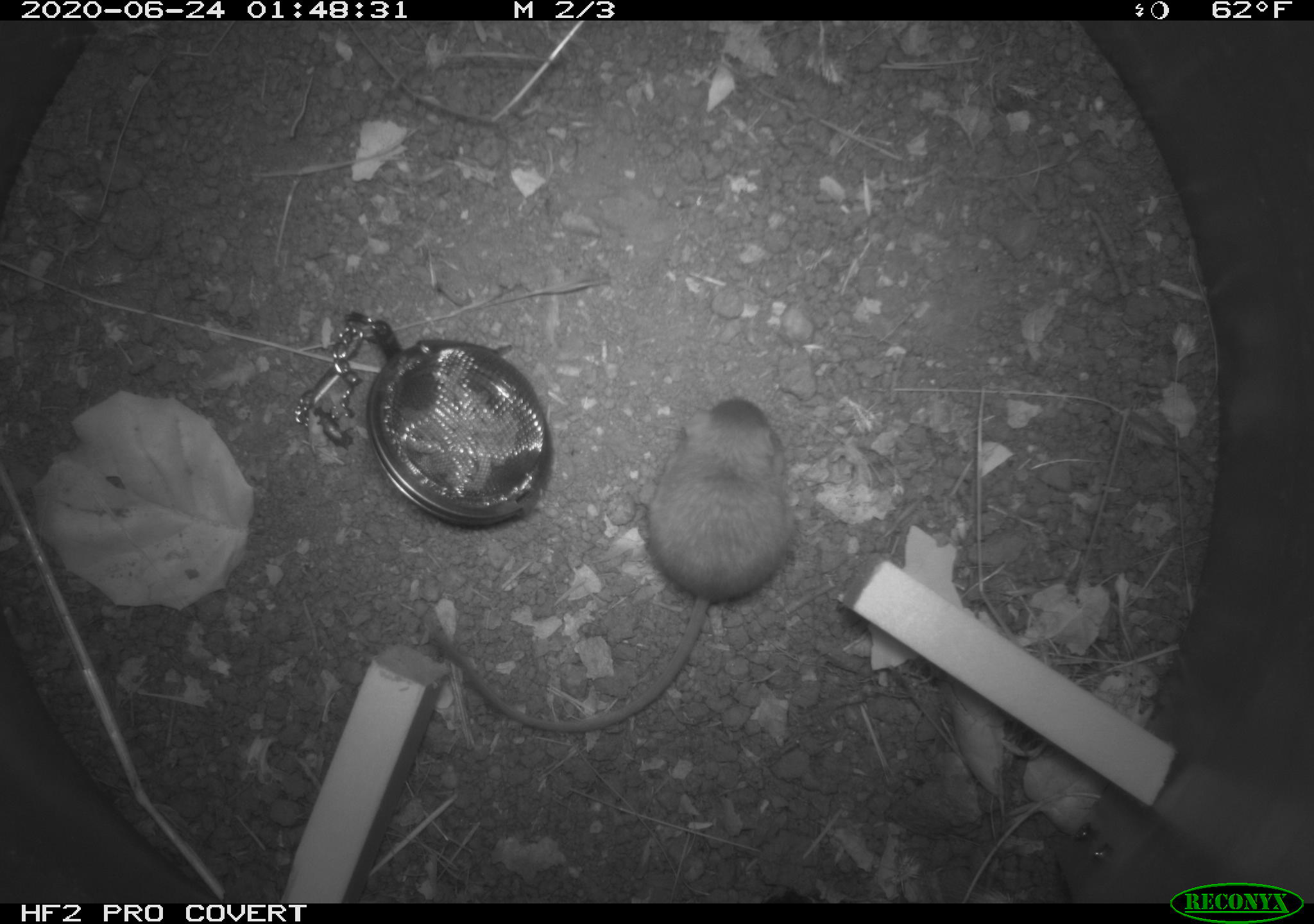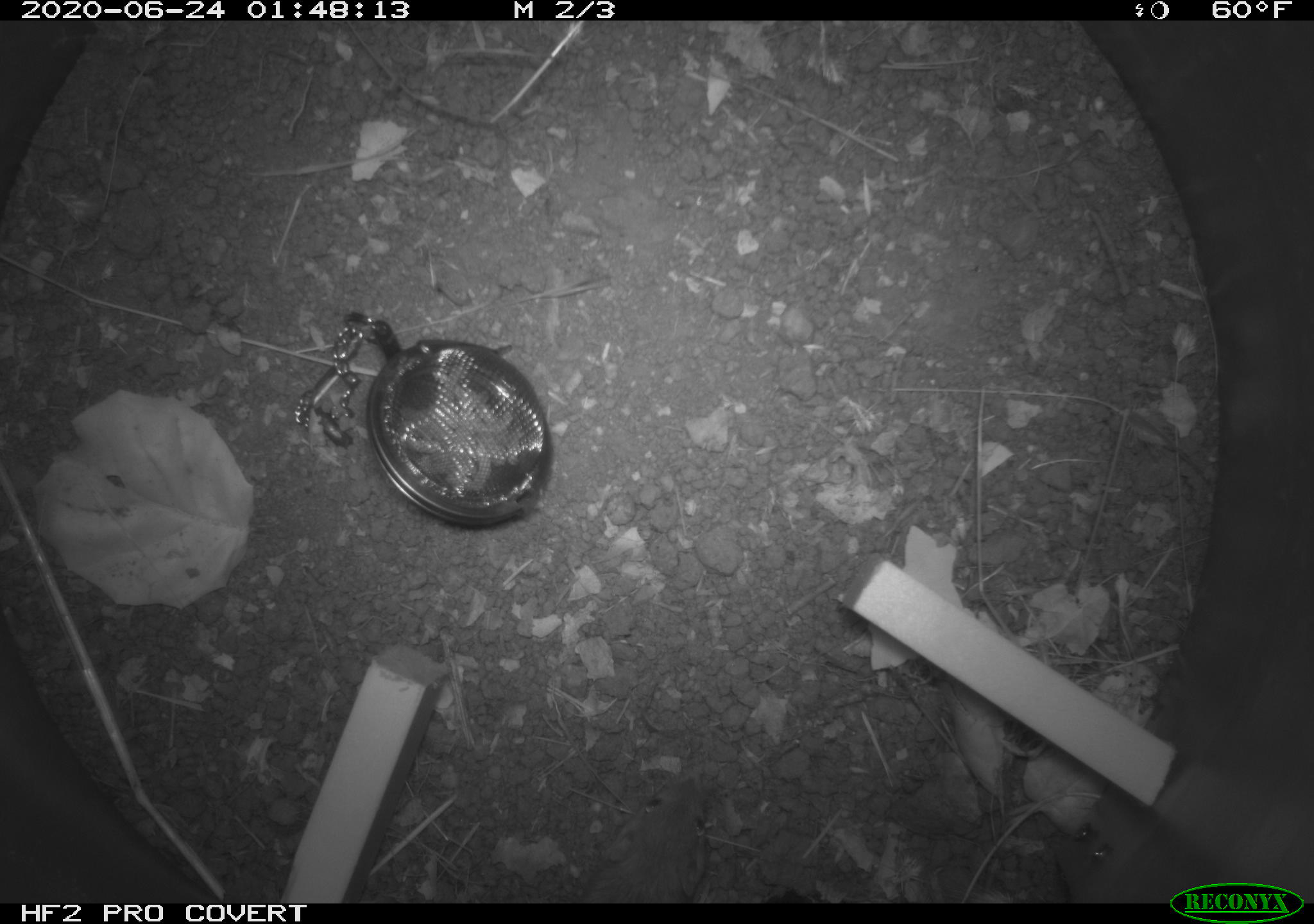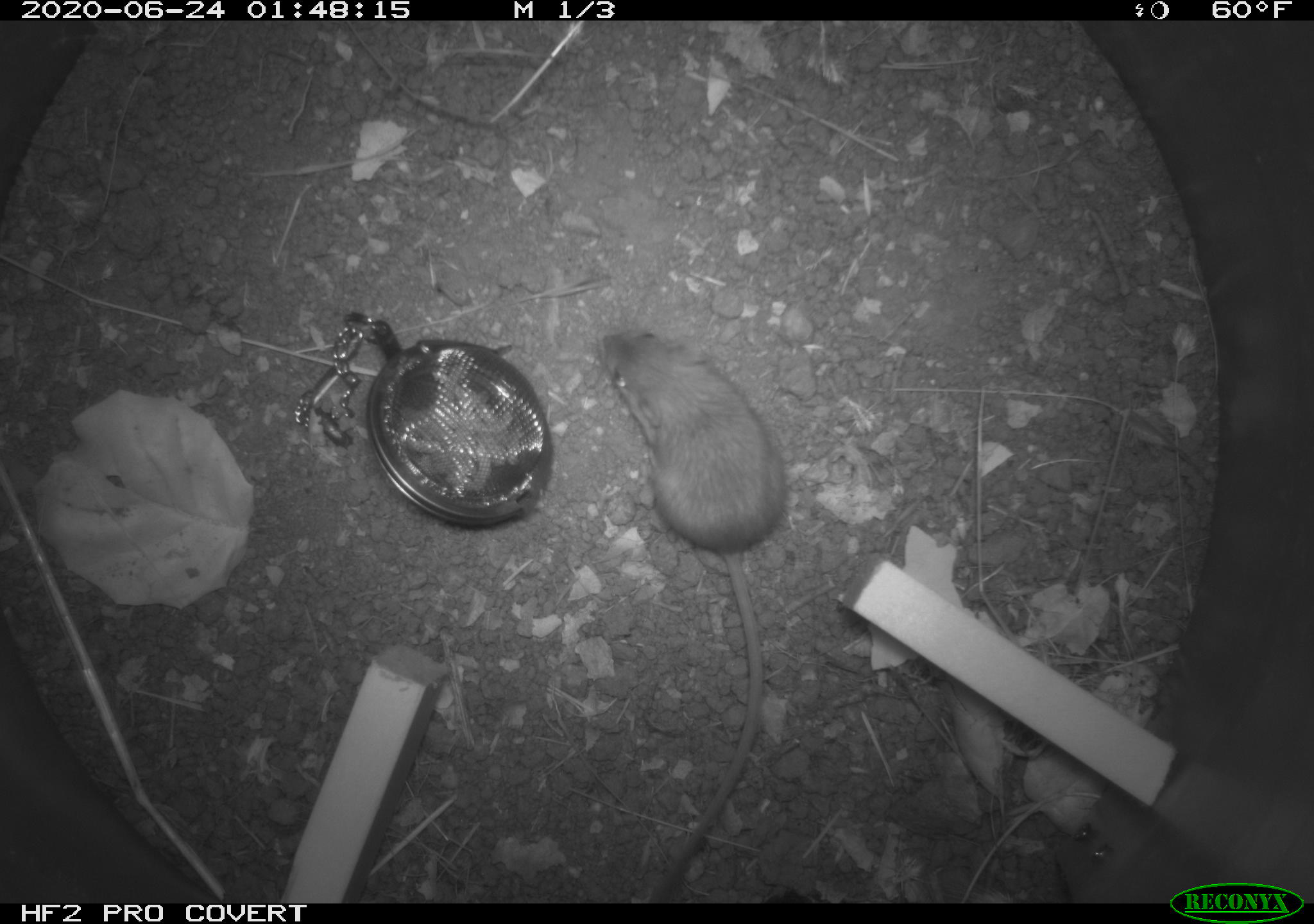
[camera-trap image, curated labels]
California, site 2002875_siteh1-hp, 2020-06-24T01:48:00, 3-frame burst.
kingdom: Animalia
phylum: Chordata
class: Mammalia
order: Rodentia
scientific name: Rodentia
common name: rodent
Rodent (Rodentia).